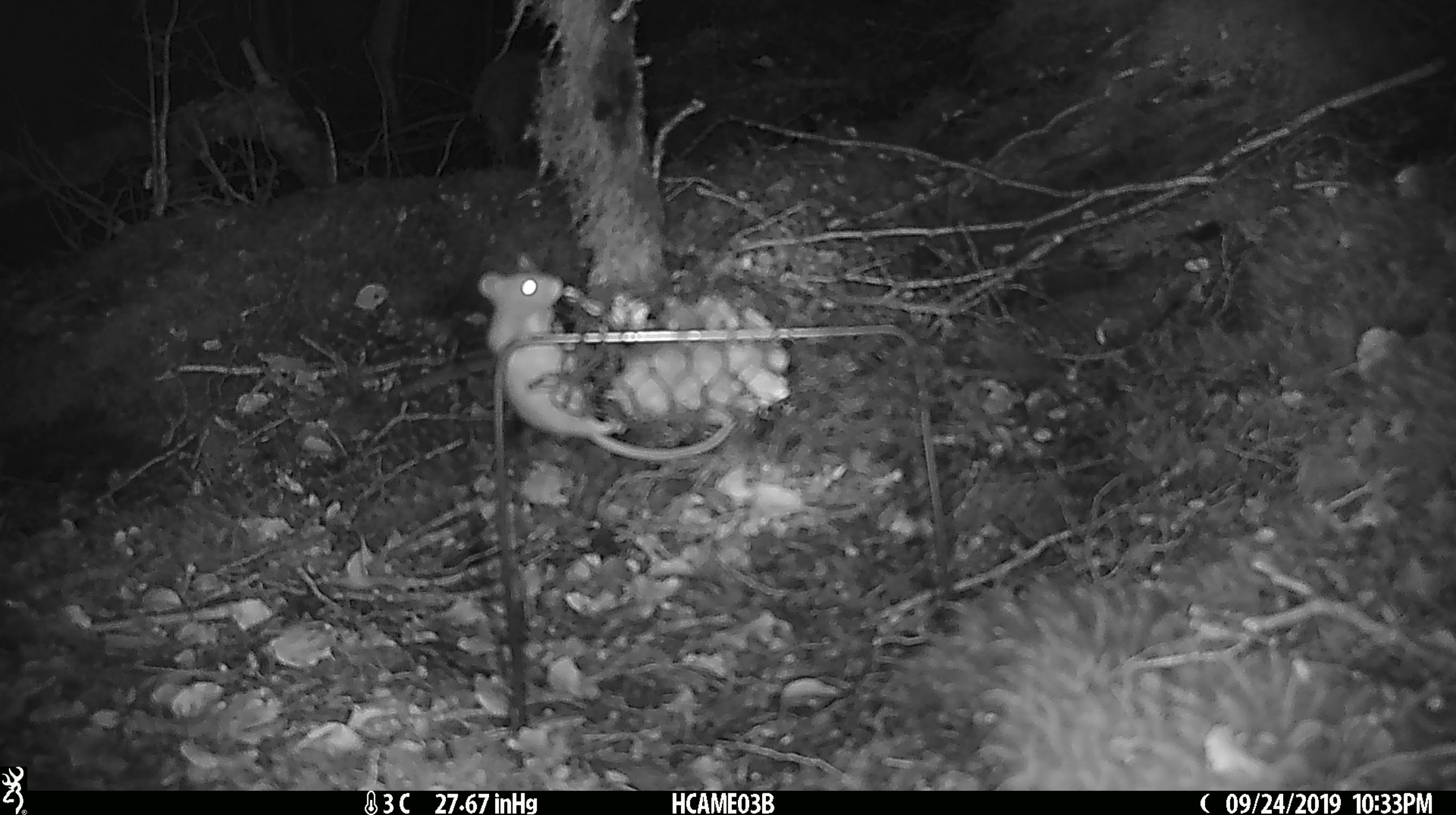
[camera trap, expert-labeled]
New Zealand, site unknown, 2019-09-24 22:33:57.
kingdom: Animalia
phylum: Chordata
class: Mammalia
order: Rodentia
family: Muridae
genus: Mus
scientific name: Mus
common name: mouse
Mouse (Mus).